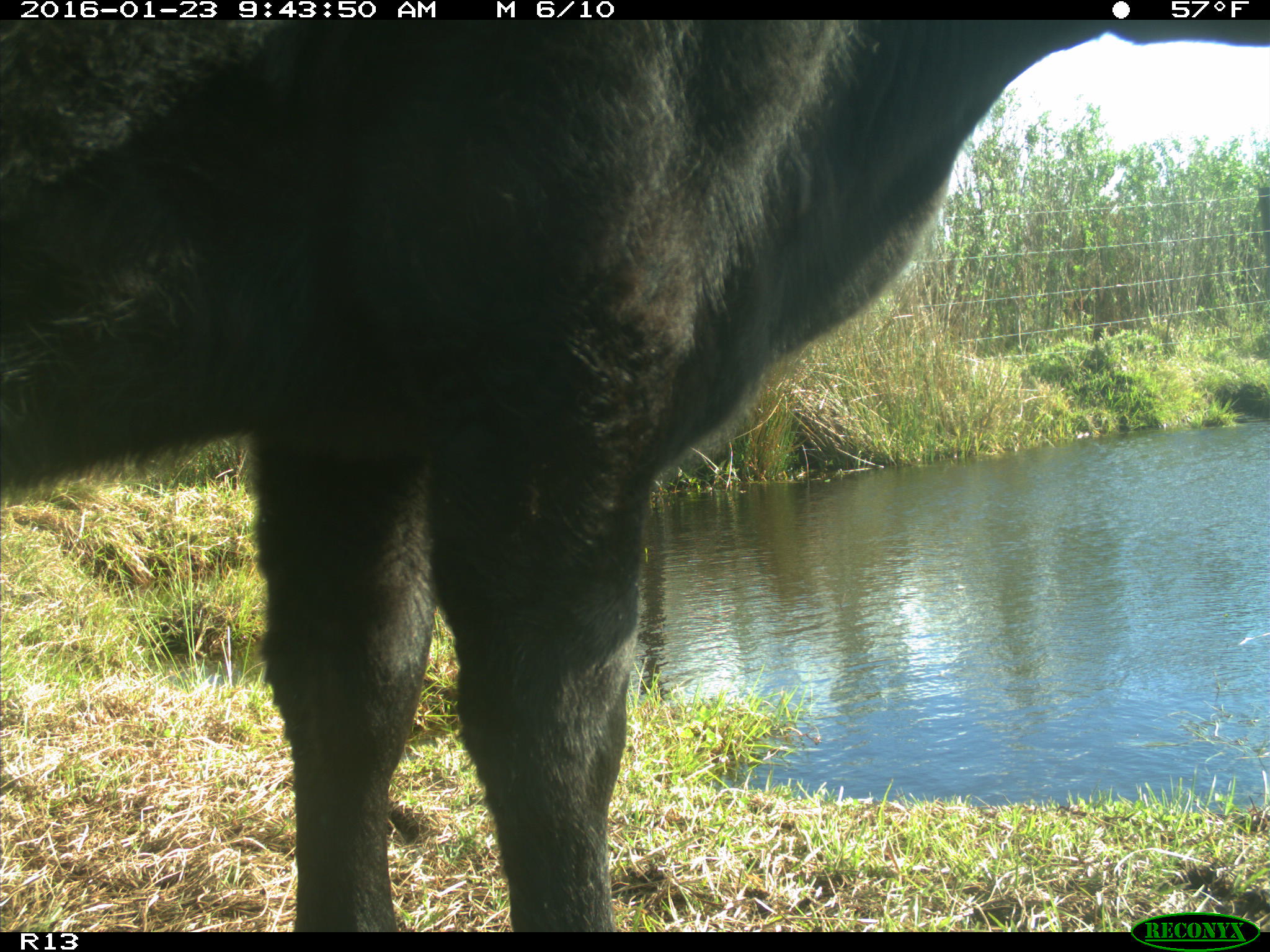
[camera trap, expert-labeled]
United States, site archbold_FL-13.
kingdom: Animalia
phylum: Chordata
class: Mammalia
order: Artiodactyla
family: Bovidae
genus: Bos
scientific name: Bos taurus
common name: domestic cow